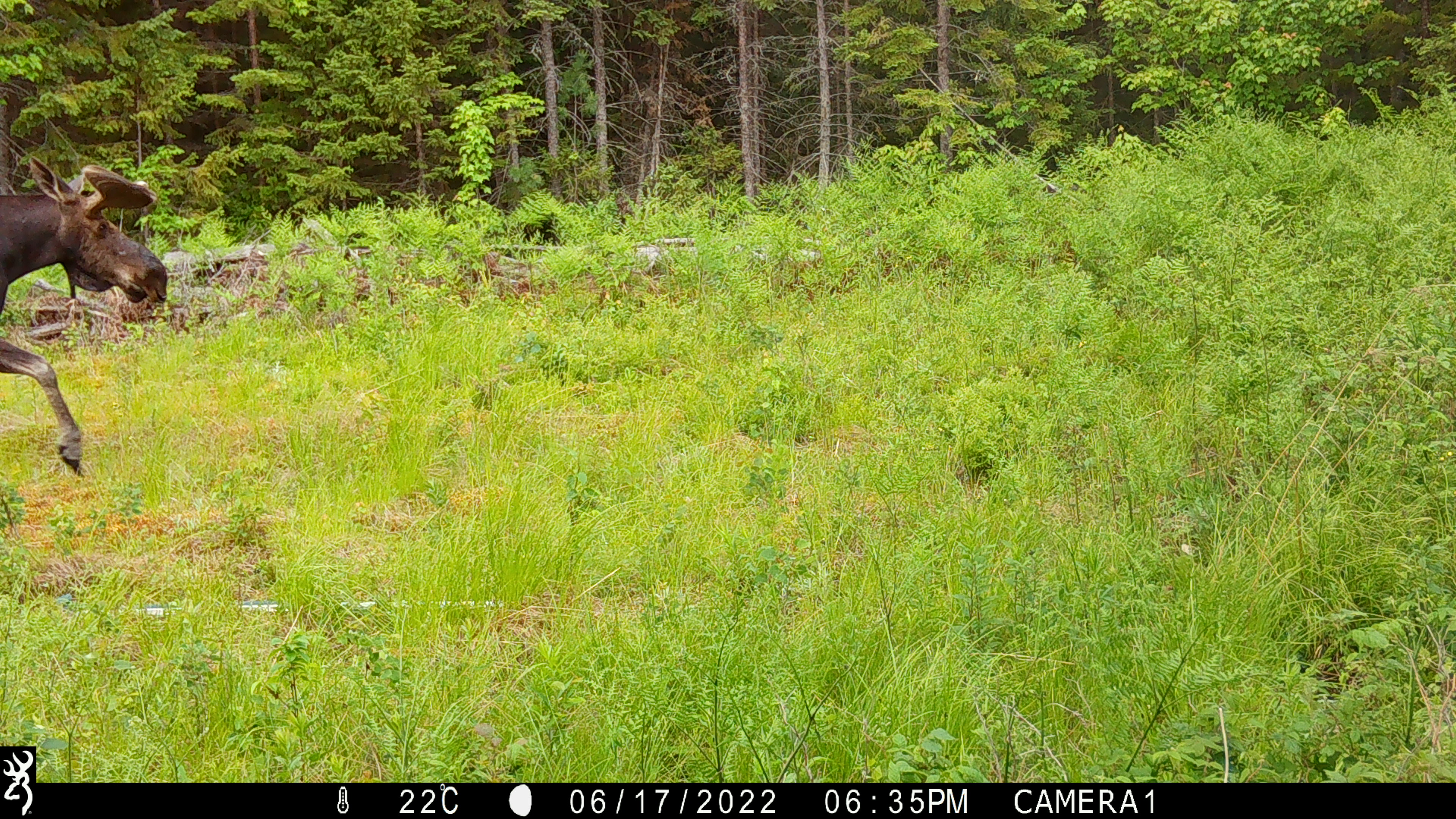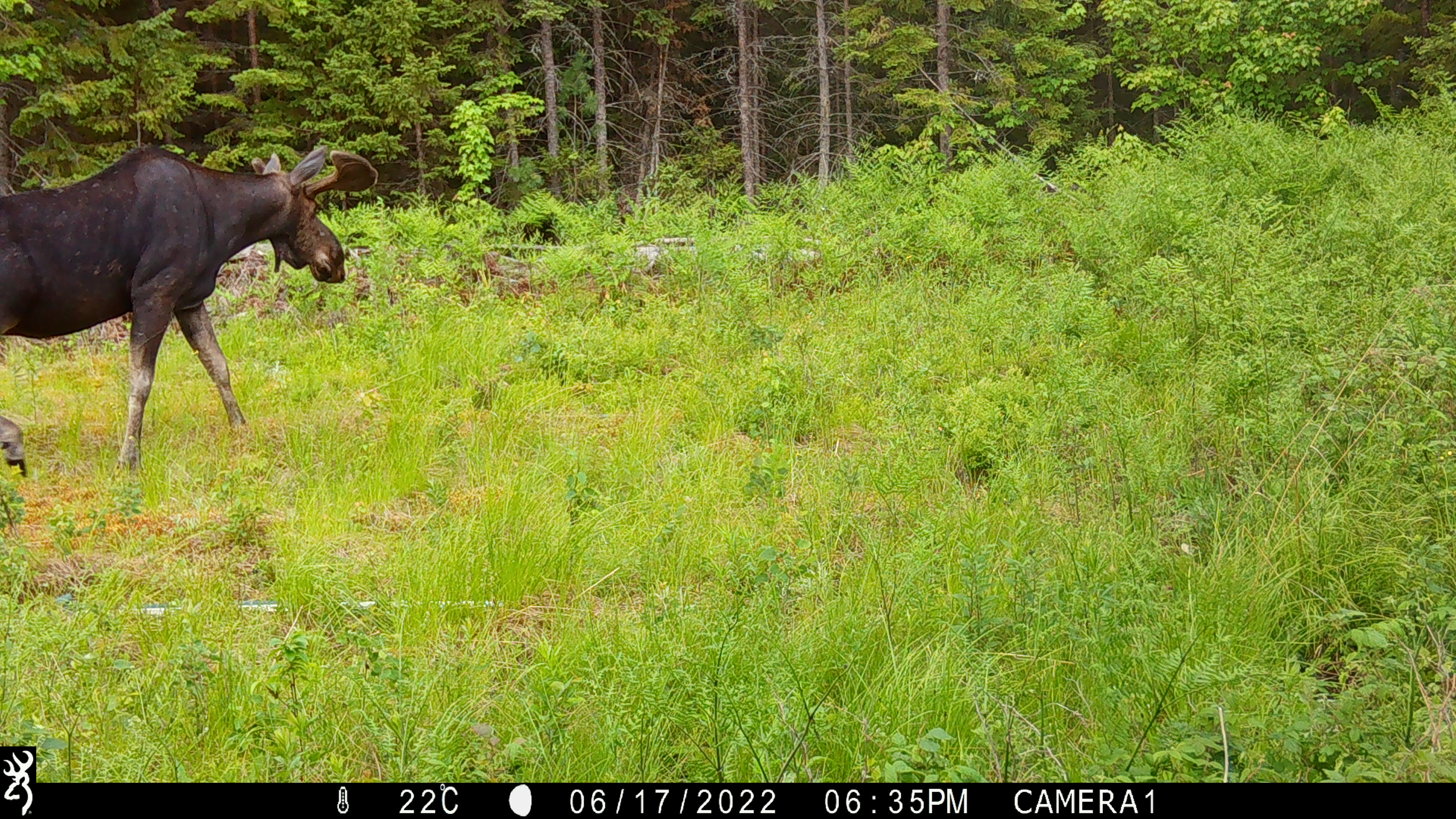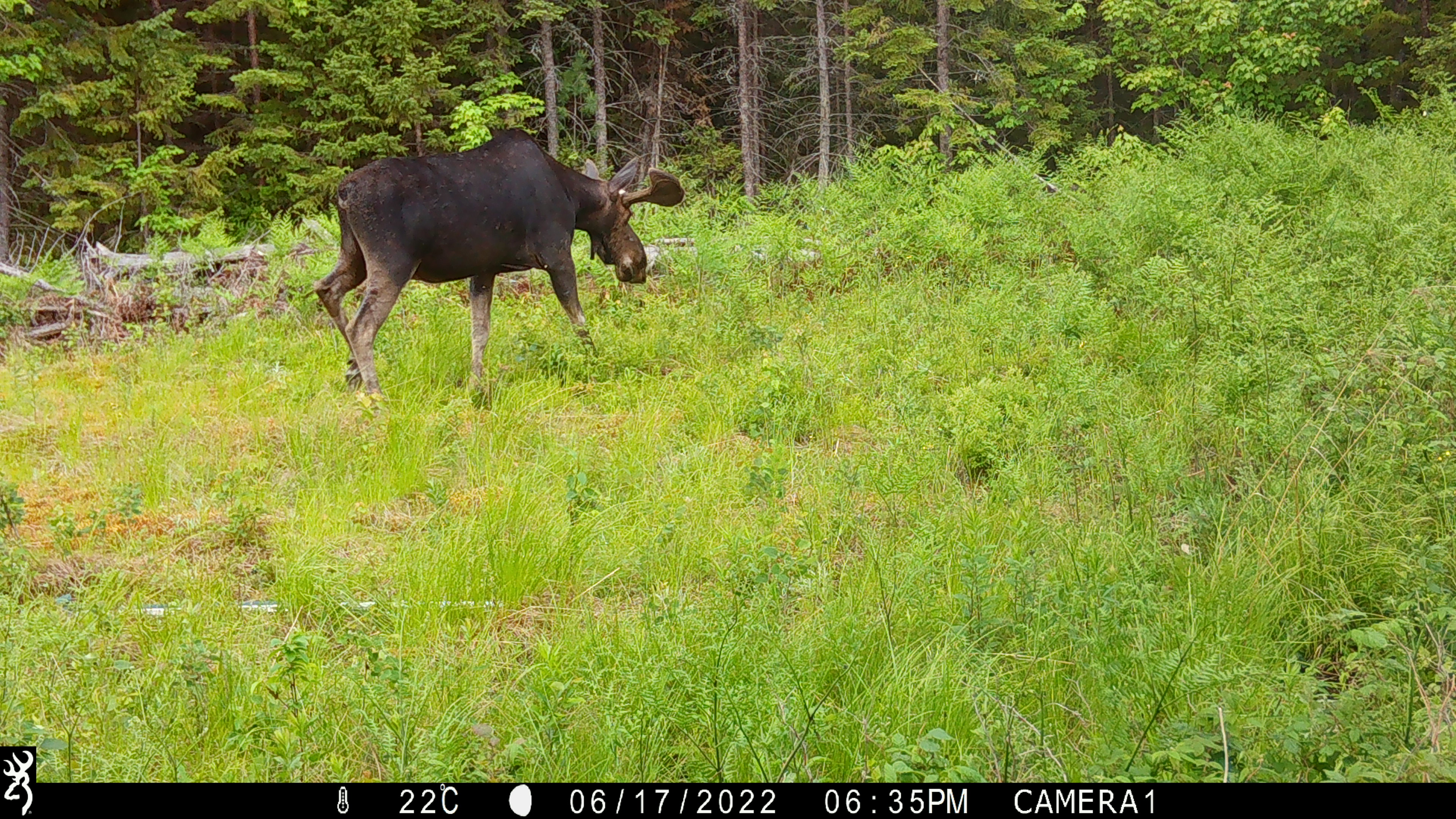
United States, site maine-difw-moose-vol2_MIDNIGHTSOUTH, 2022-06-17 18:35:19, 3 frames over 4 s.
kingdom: Animalia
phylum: Chordata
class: Mammalia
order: Artiodactyla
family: Cervidae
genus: Alces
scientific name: Alces alces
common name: moose